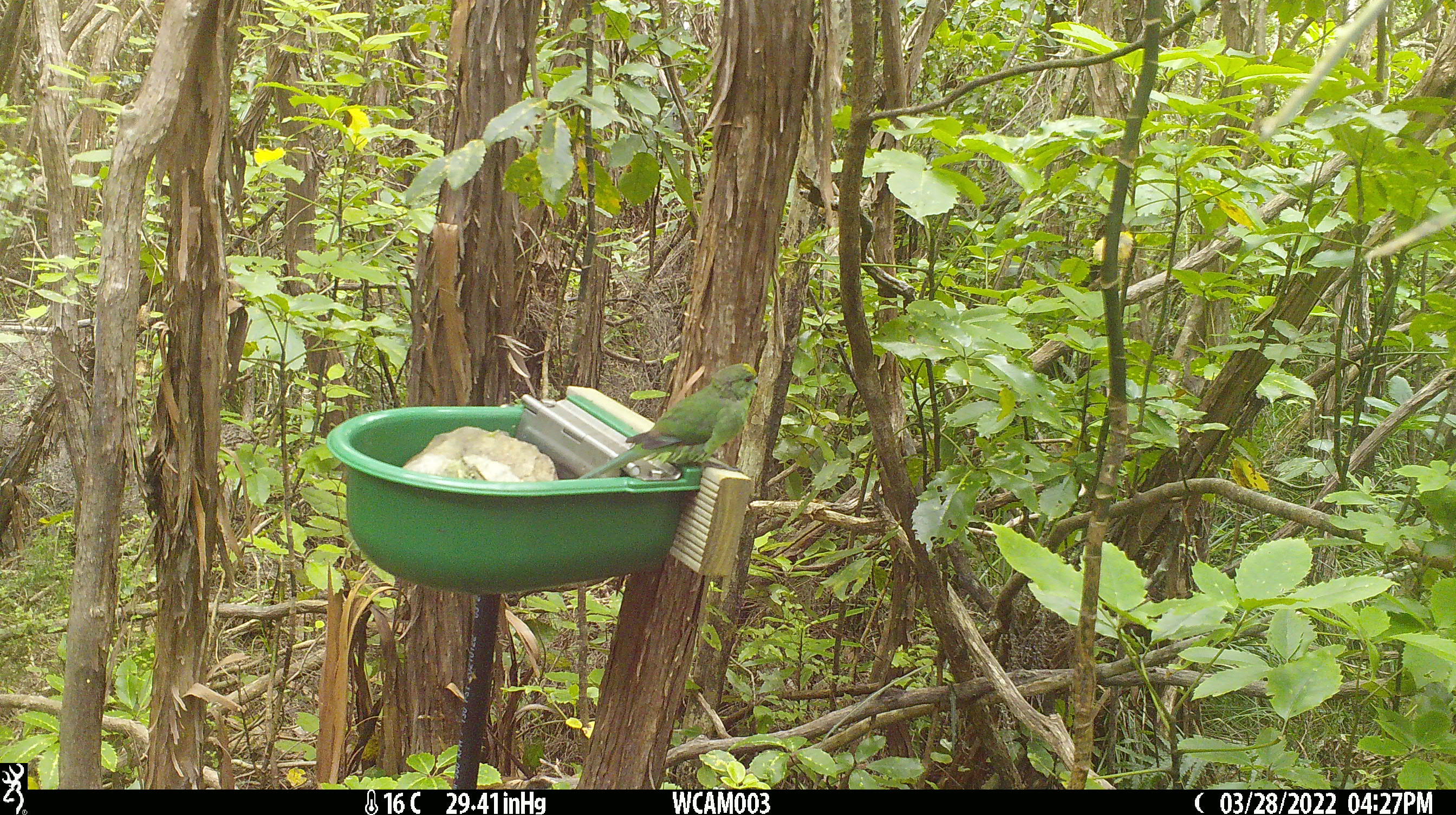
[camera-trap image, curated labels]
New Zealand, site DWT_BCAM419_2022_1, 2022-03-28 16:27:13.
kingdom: Animalia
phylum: Chordata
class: Aves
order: Psittaciformes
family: Psittaculidae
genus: Cyanoramphus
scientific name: Cyanoramphus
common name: parakeet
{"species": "parakeet (Cyanoramphus)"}